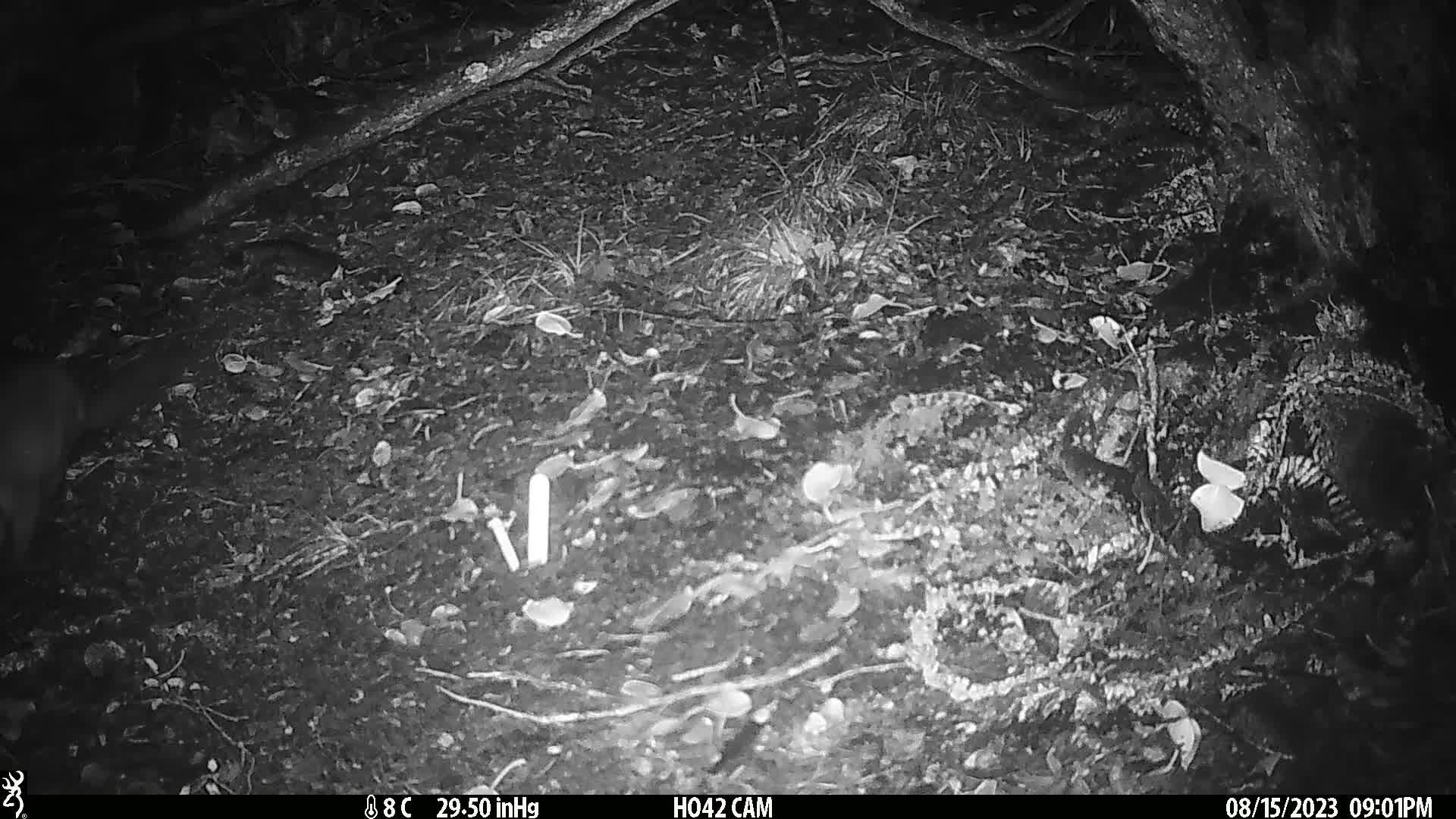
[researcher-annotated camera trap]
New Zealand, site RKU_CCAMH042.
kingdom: Animalia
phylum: Chordata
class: Mammalia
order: Diprotodontia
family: Phalangeridae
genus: Trichosurus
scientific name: Trichosurus vulpecula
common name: common brushtail possum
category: possum